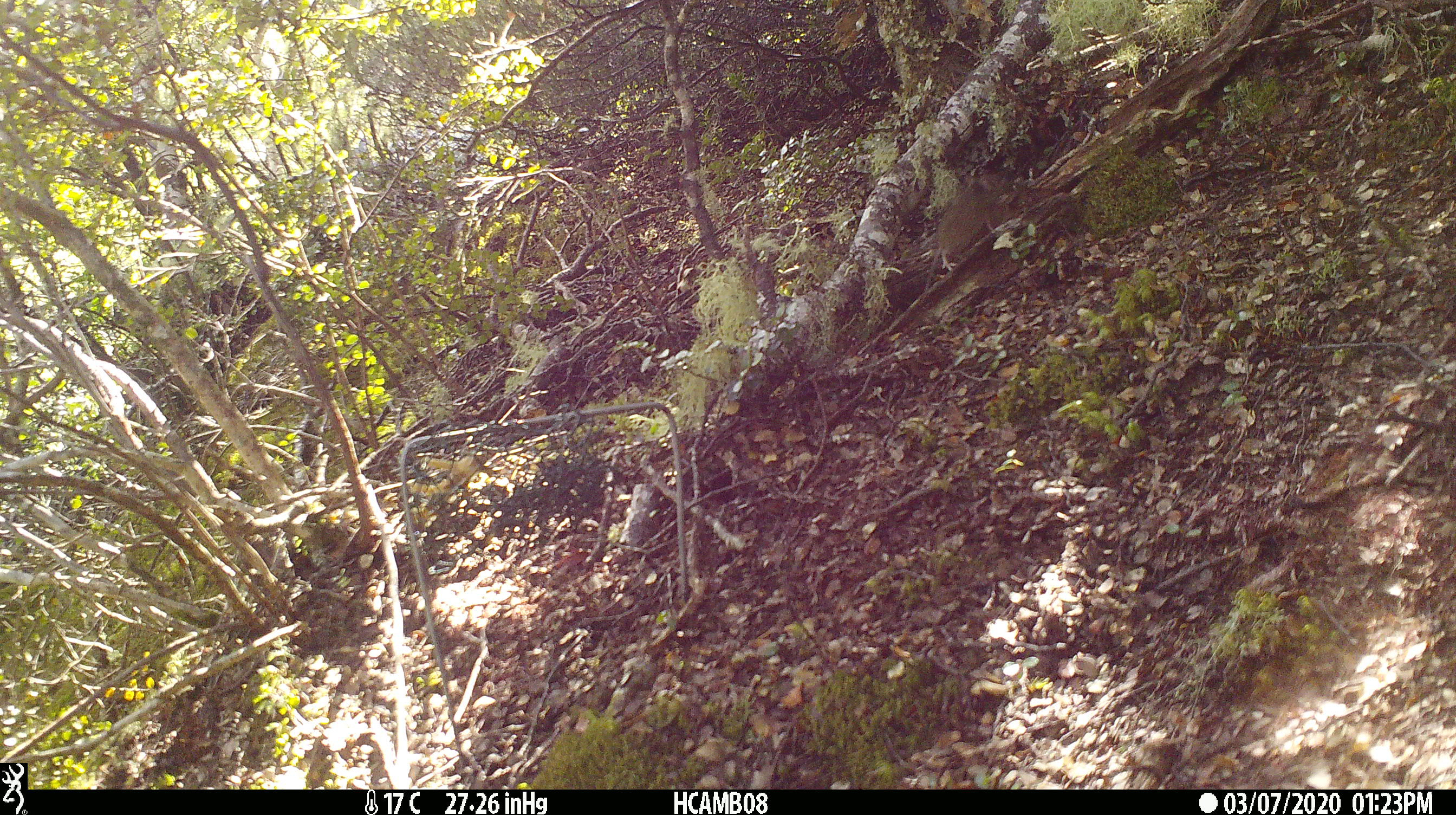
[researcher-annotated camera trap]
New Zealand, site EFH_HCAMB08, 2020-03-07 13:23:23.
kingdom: Animalia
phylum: Chordata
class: Mammalia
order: Rodentia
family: Muridae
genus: Mus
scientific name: Mus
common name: mouse